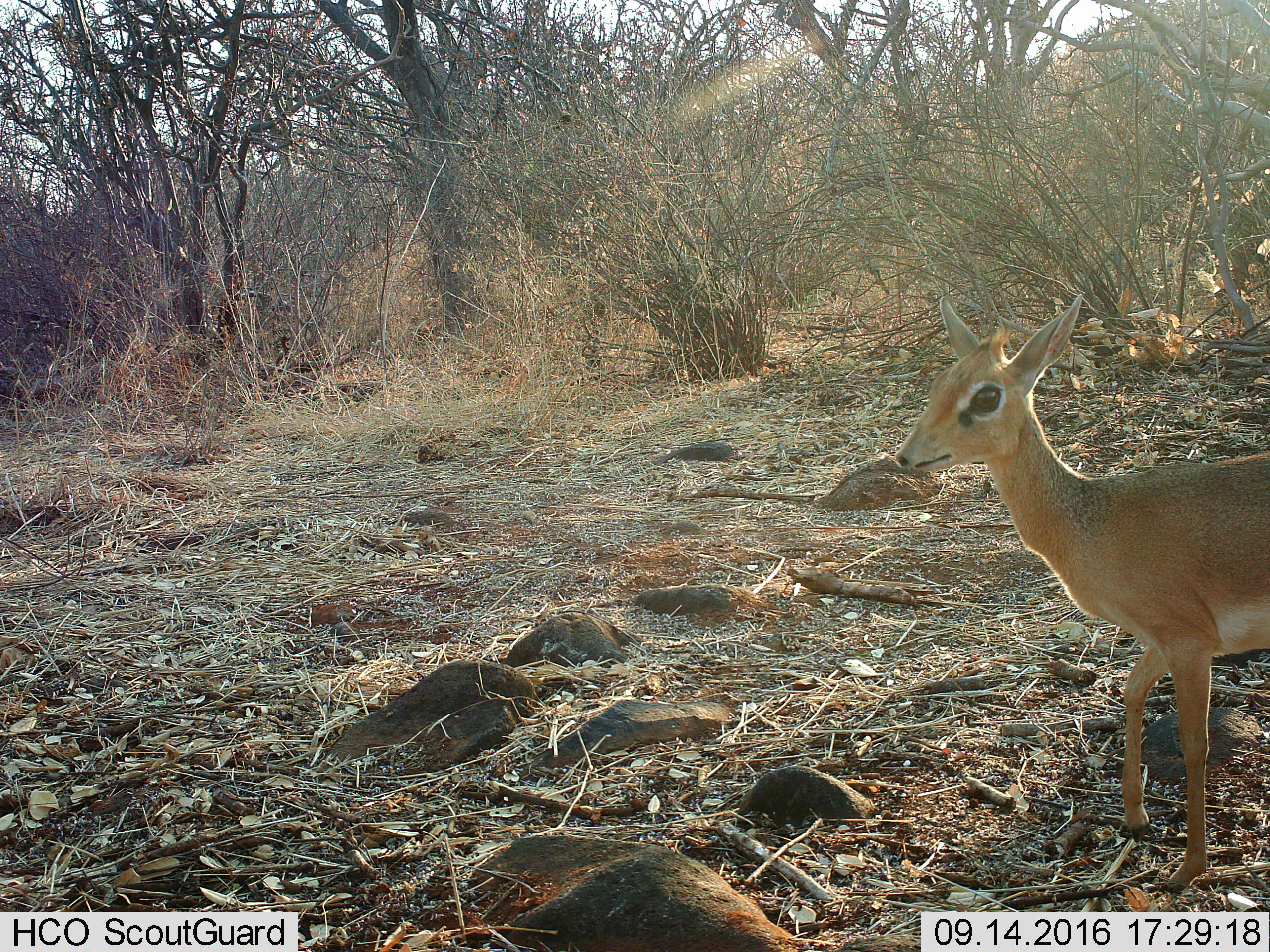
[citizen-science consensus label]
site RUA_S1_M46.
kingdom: Animalia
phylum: Chordata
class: Mammalia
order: Artiodactyla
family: Bovidae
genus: Madoqua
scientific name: Madoqua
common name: dik-dik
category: dikdik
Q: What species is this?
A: Dikdik (dik-dik) (Madoqua).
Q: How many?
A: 1.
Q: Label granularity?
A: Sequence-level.